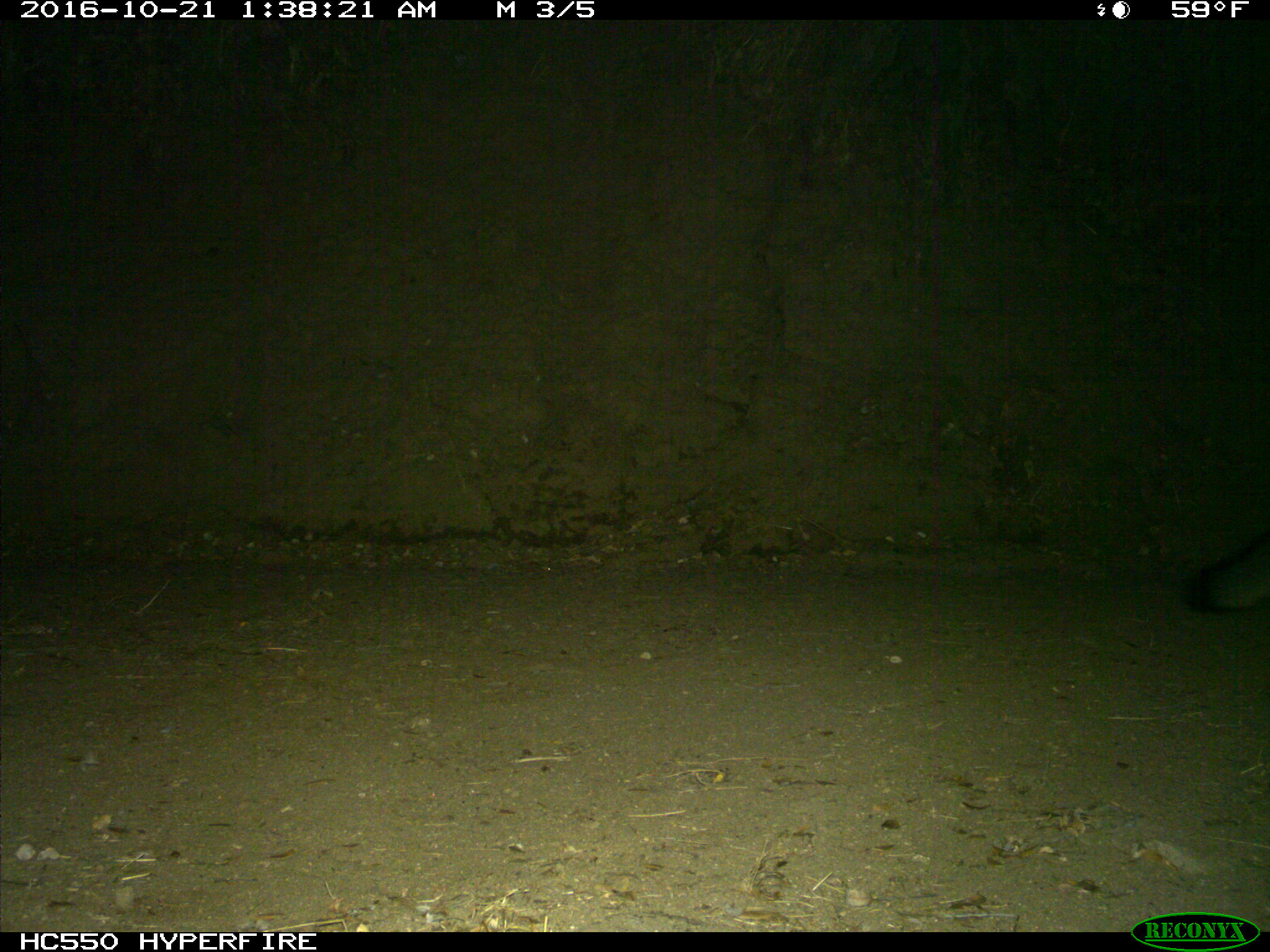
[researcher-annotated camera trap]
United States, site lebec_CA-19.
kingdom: Animalia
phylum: Chordata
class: Mammalia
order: Carnivora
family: Canidae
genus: Urocyon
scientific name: Urocyon cinereoargenteus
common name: gray fox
Urocyon cinereoargenteus (gray fox).